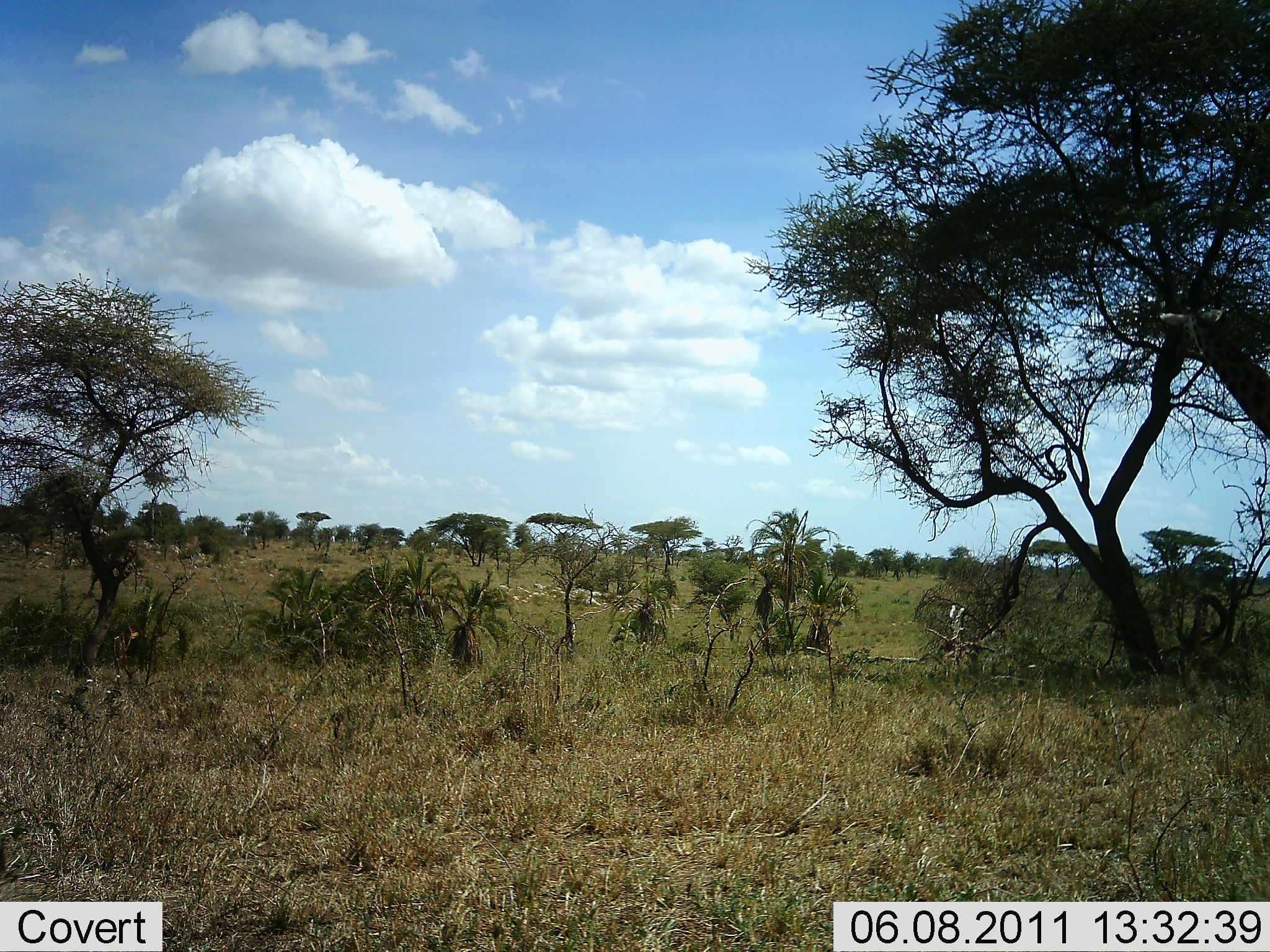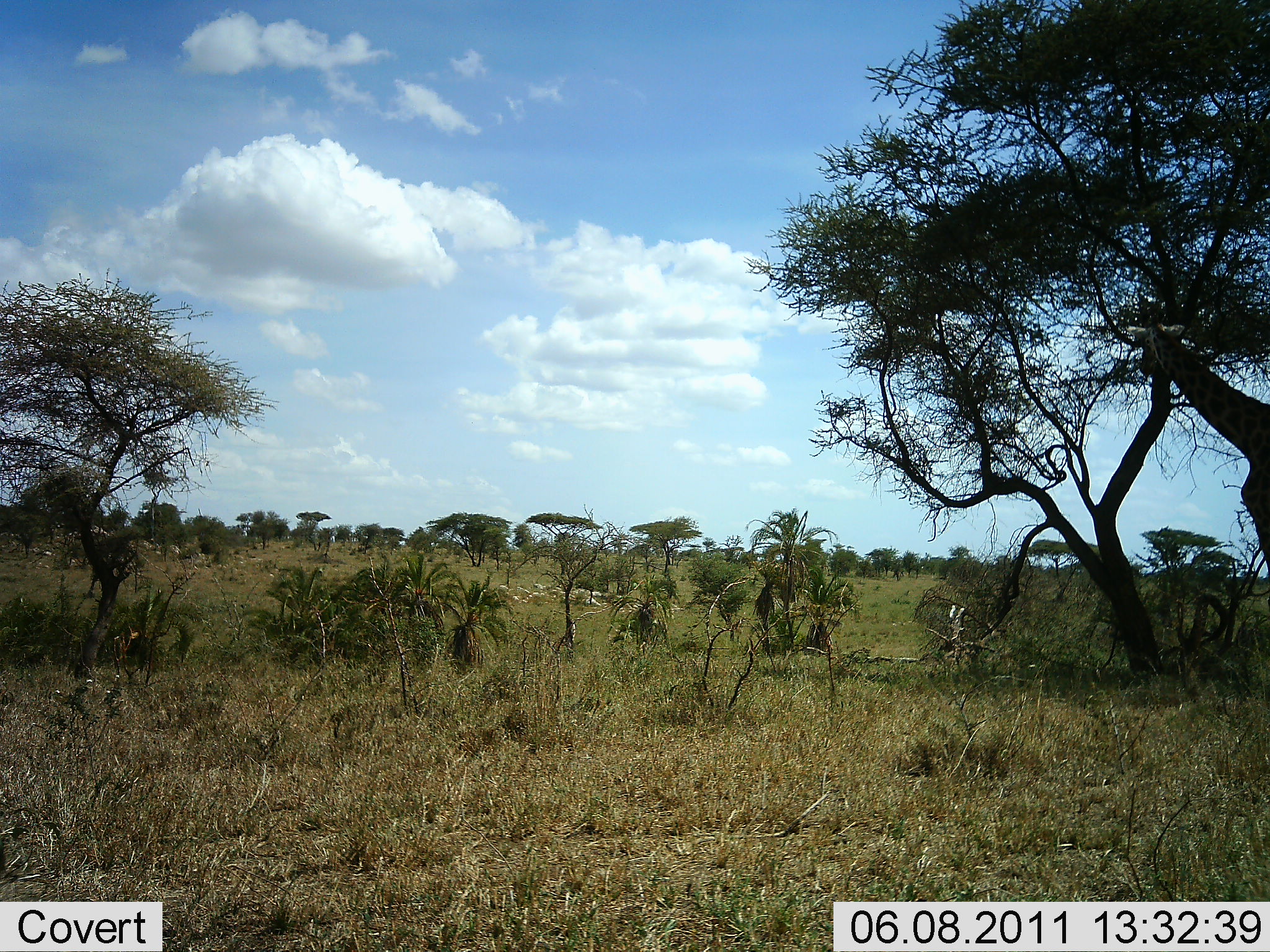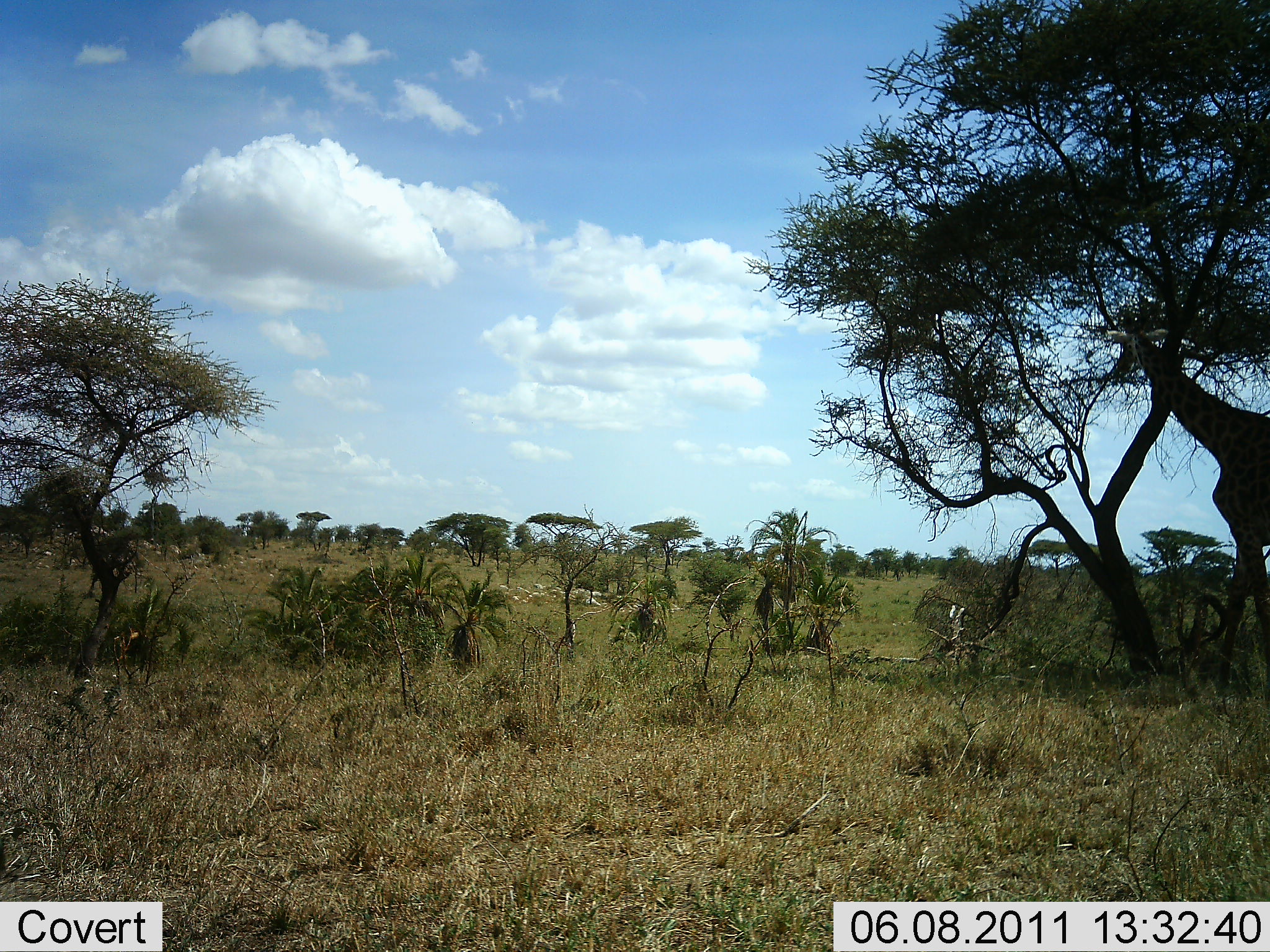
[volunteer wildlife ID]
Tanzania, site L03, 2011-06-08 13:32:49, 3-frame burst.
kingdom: Animalia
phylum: Chordata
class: Mammalia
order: Artiodactyla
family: Giraffidae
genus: Giraffa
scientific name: Giraffa camelopardalis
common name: giraffe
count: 1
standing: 0%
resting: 0%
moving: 91%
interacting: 0%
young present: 0%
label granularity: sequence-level